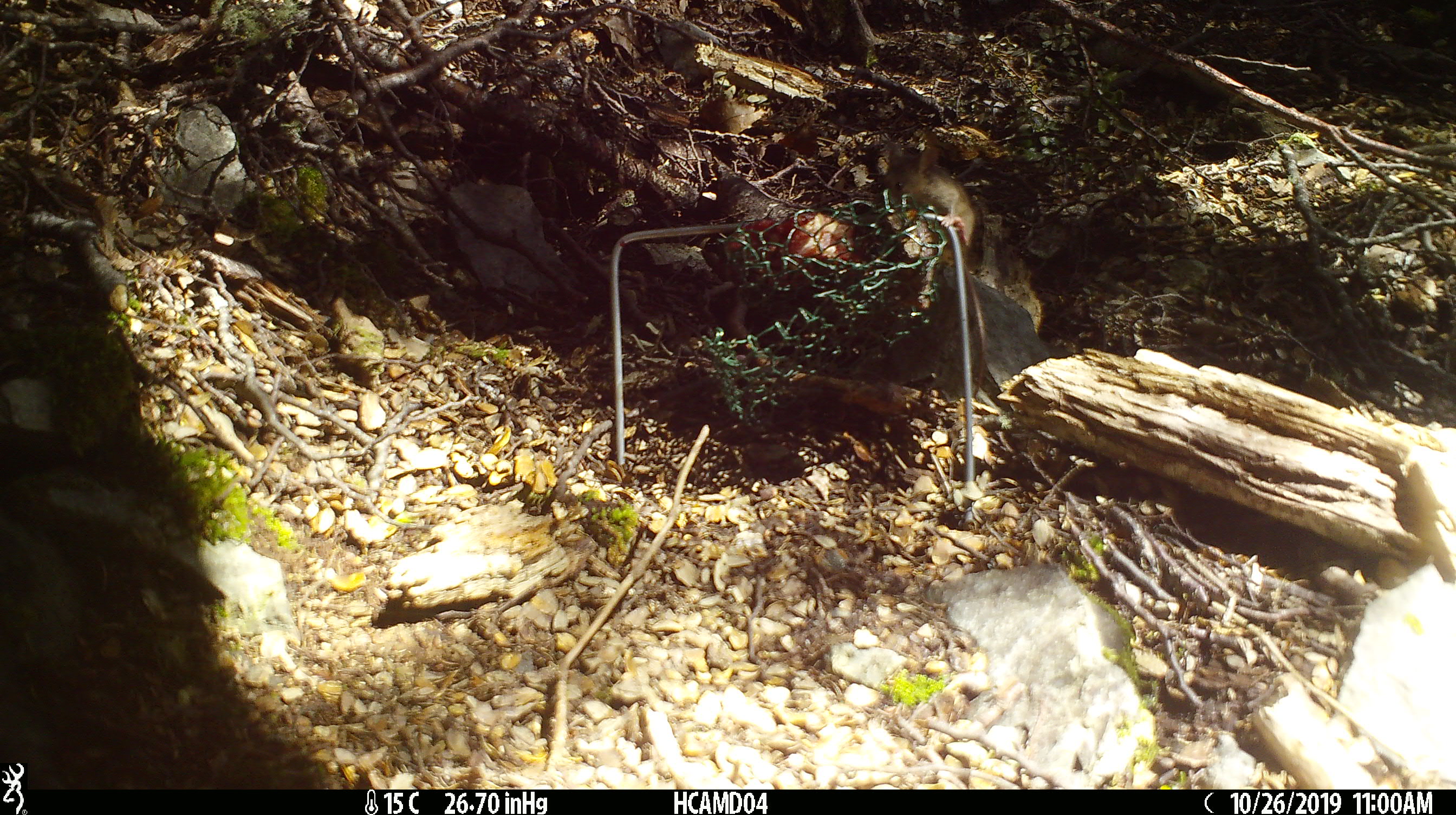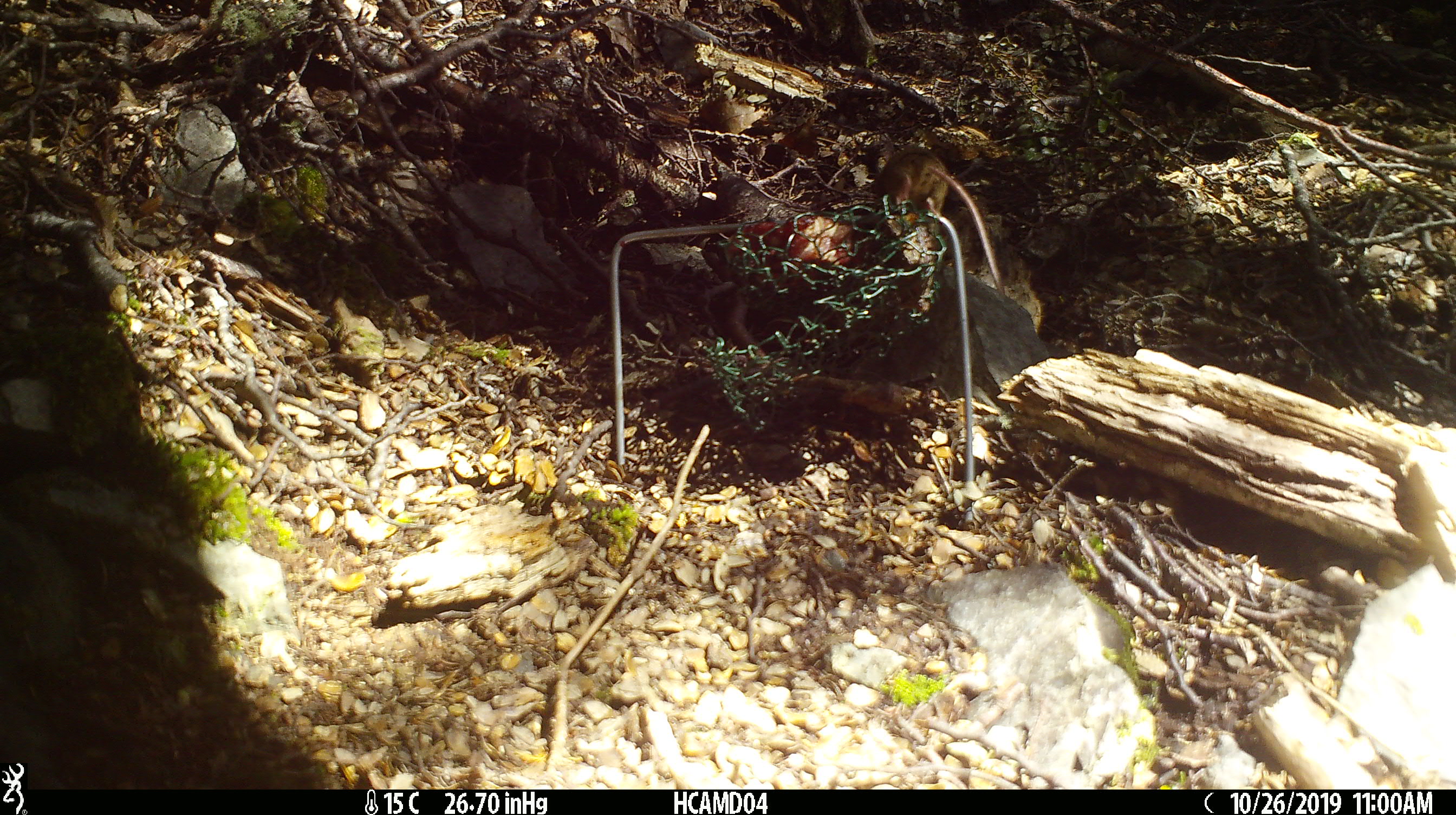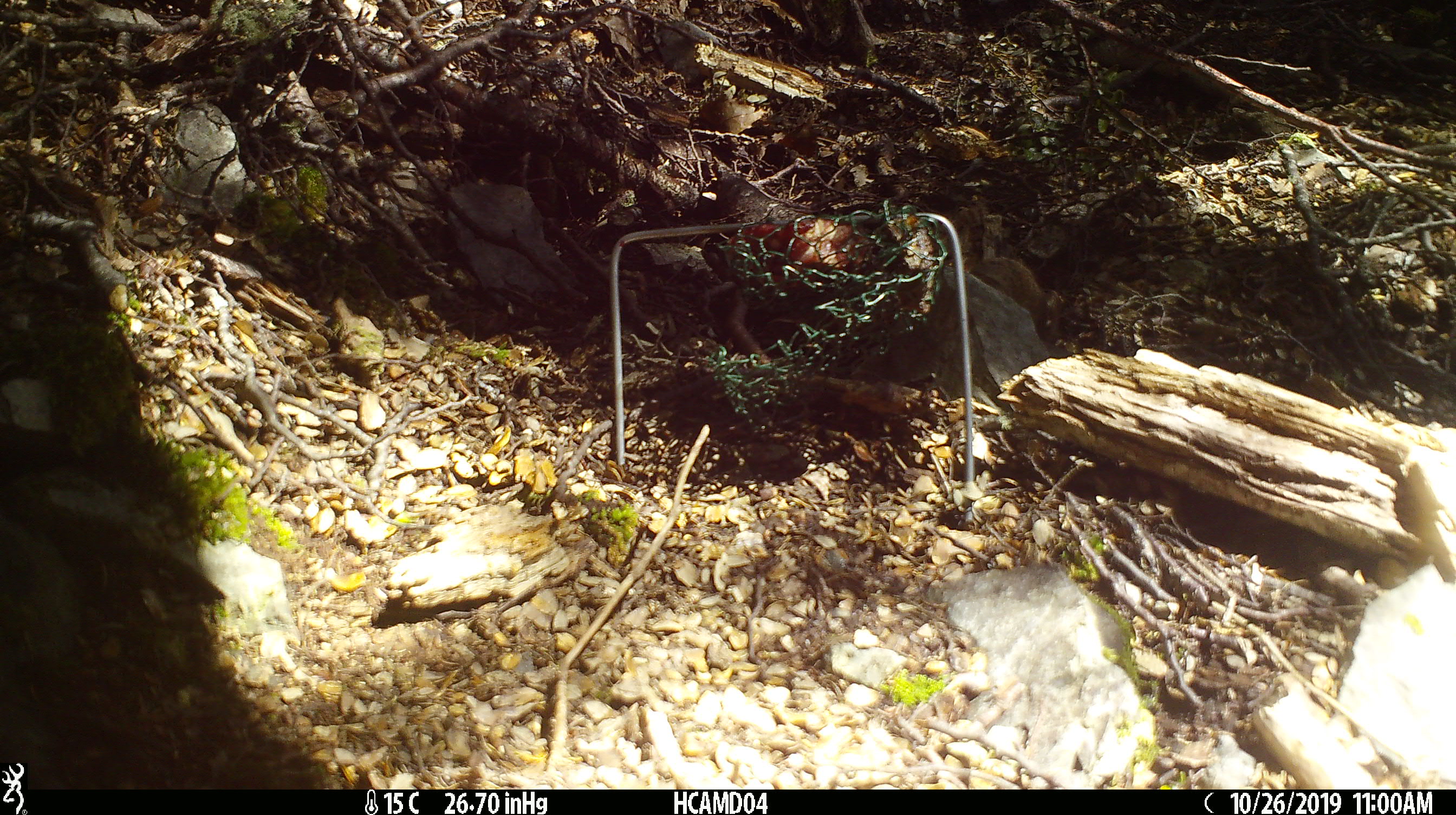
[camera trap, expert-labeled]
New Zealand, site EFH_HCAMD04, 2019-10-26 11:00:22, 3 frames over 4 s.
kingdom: Animalia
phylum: Chordata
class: Mammalia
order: Rodentia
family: Muridae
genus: Mus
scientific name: Mus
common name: mouse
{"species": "mouse (Mus)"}